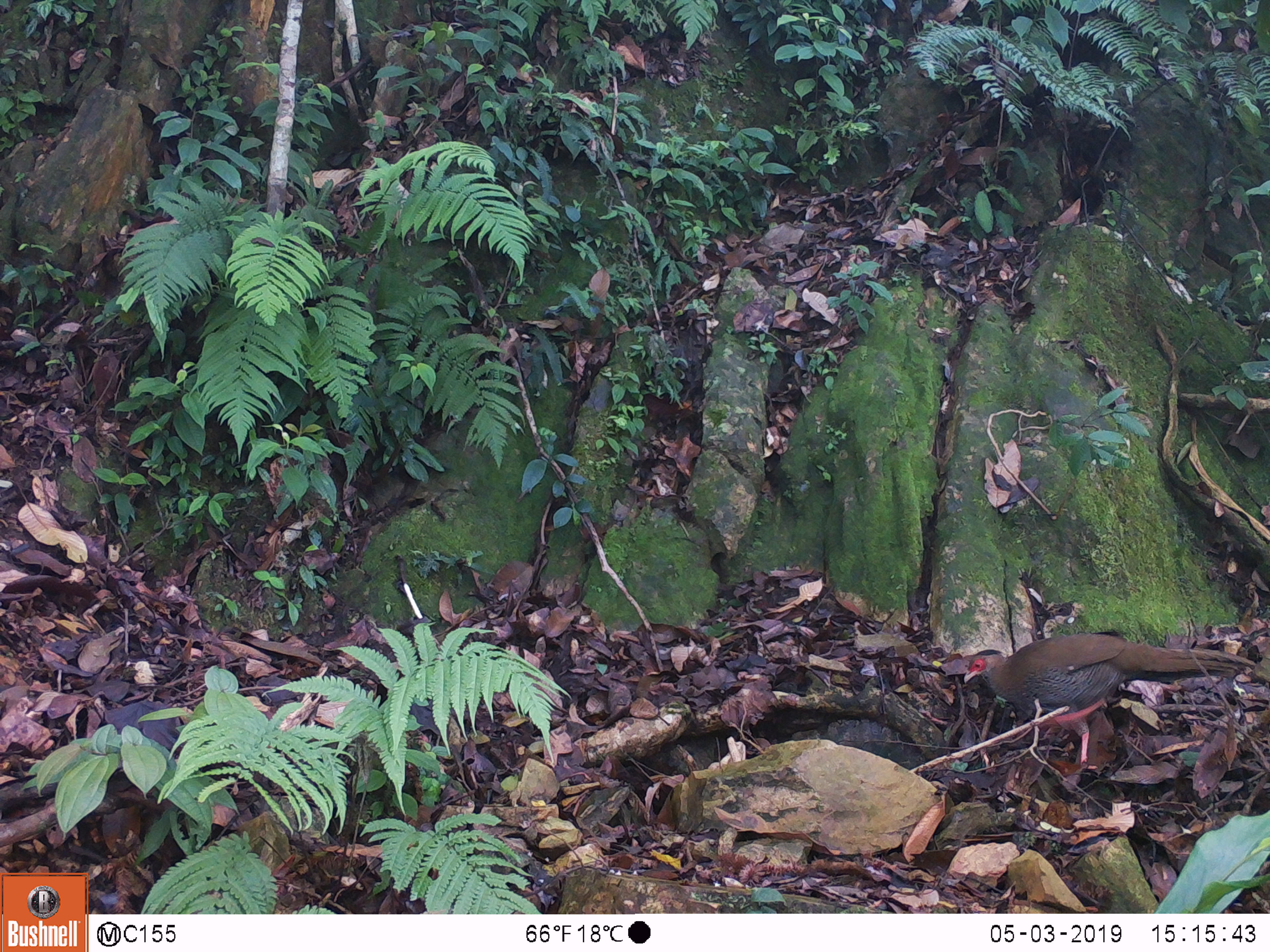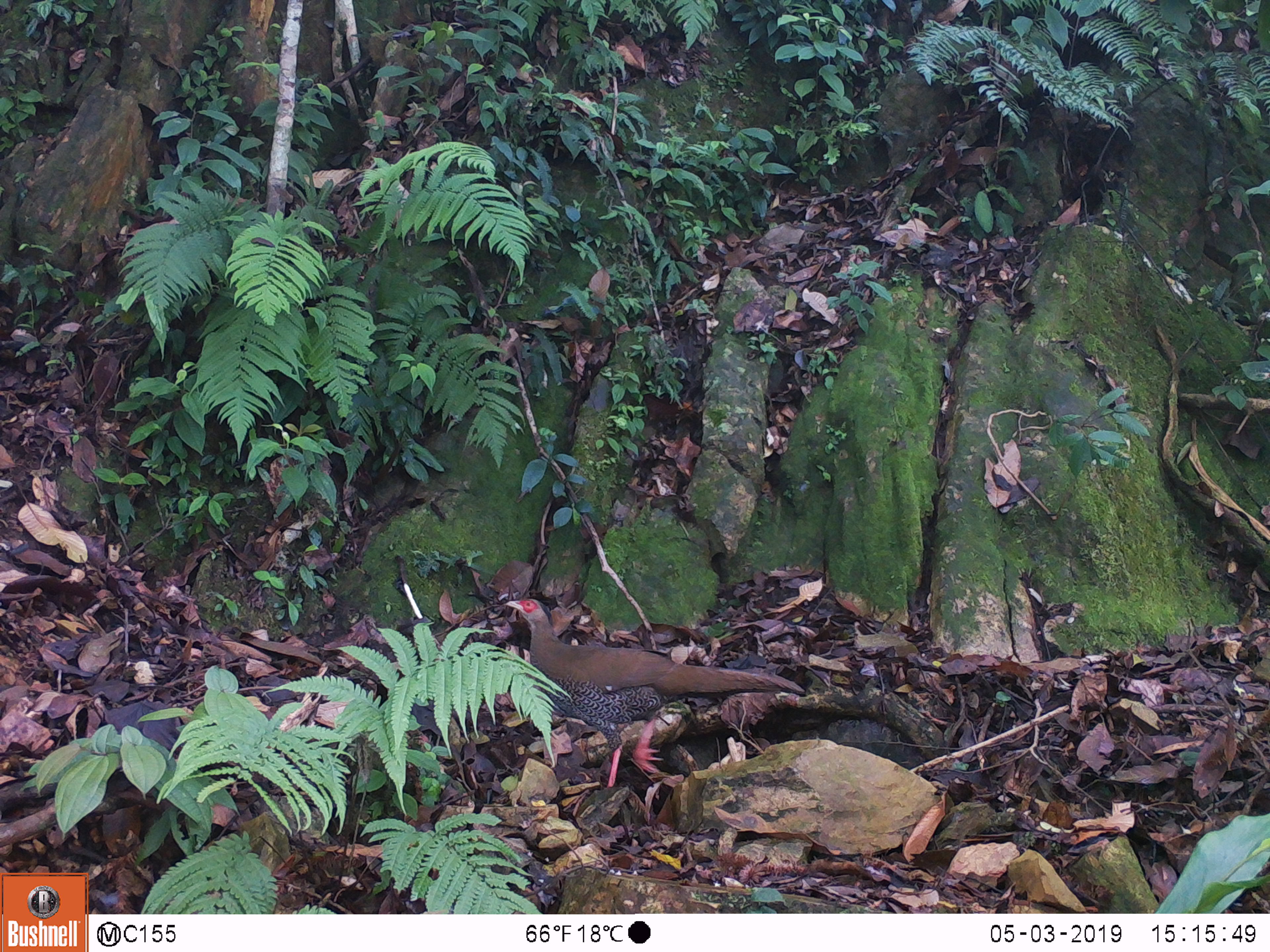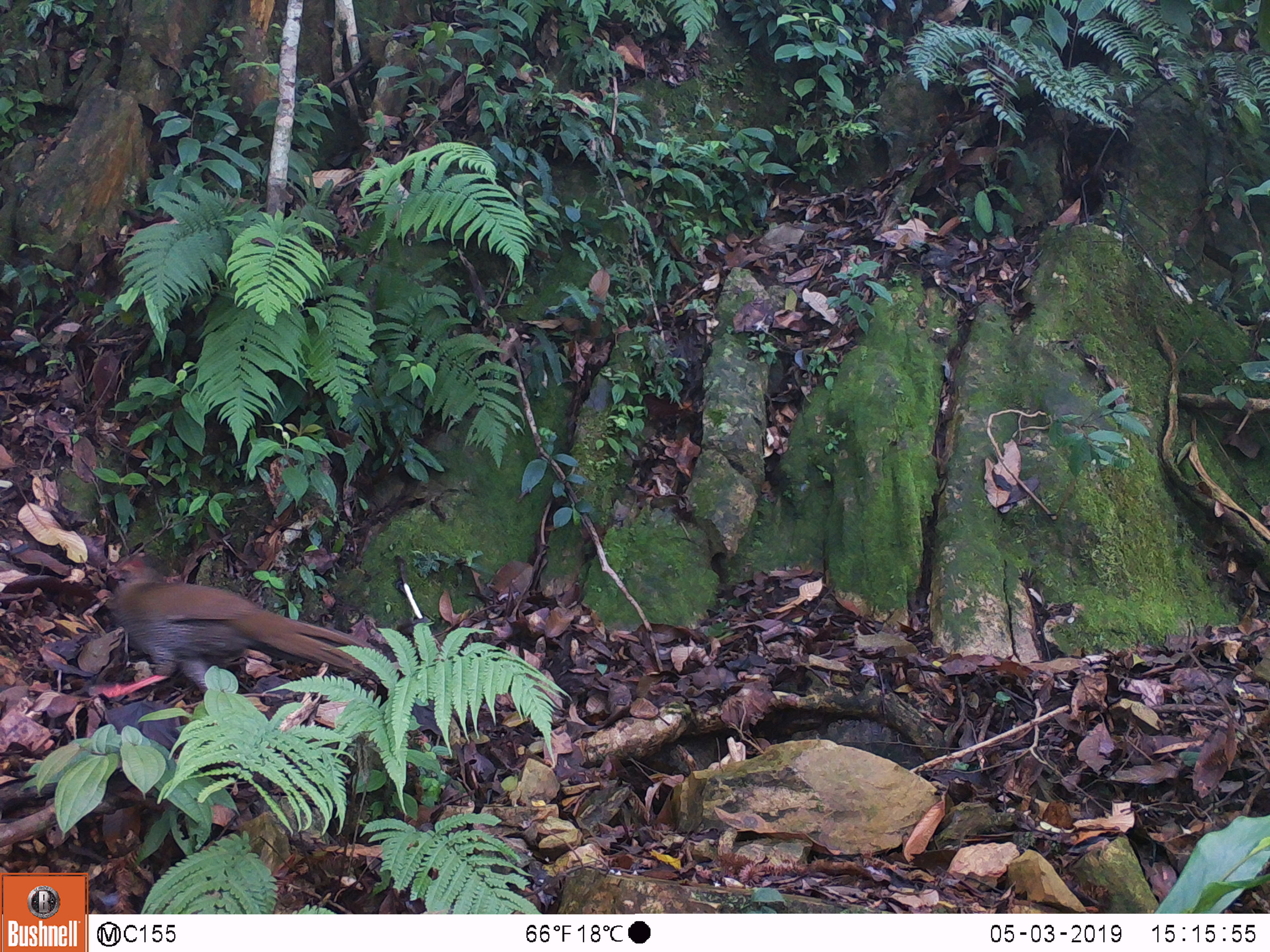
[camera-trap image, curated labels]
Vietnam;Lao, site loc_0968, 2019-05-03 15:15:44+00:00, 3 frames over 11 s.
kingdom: Animalia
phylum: Chordata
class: Aves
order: Galliformes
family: Phasianidae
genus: Lophura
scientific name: Lophura nycthemera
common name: silver pheasant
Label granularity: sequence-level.